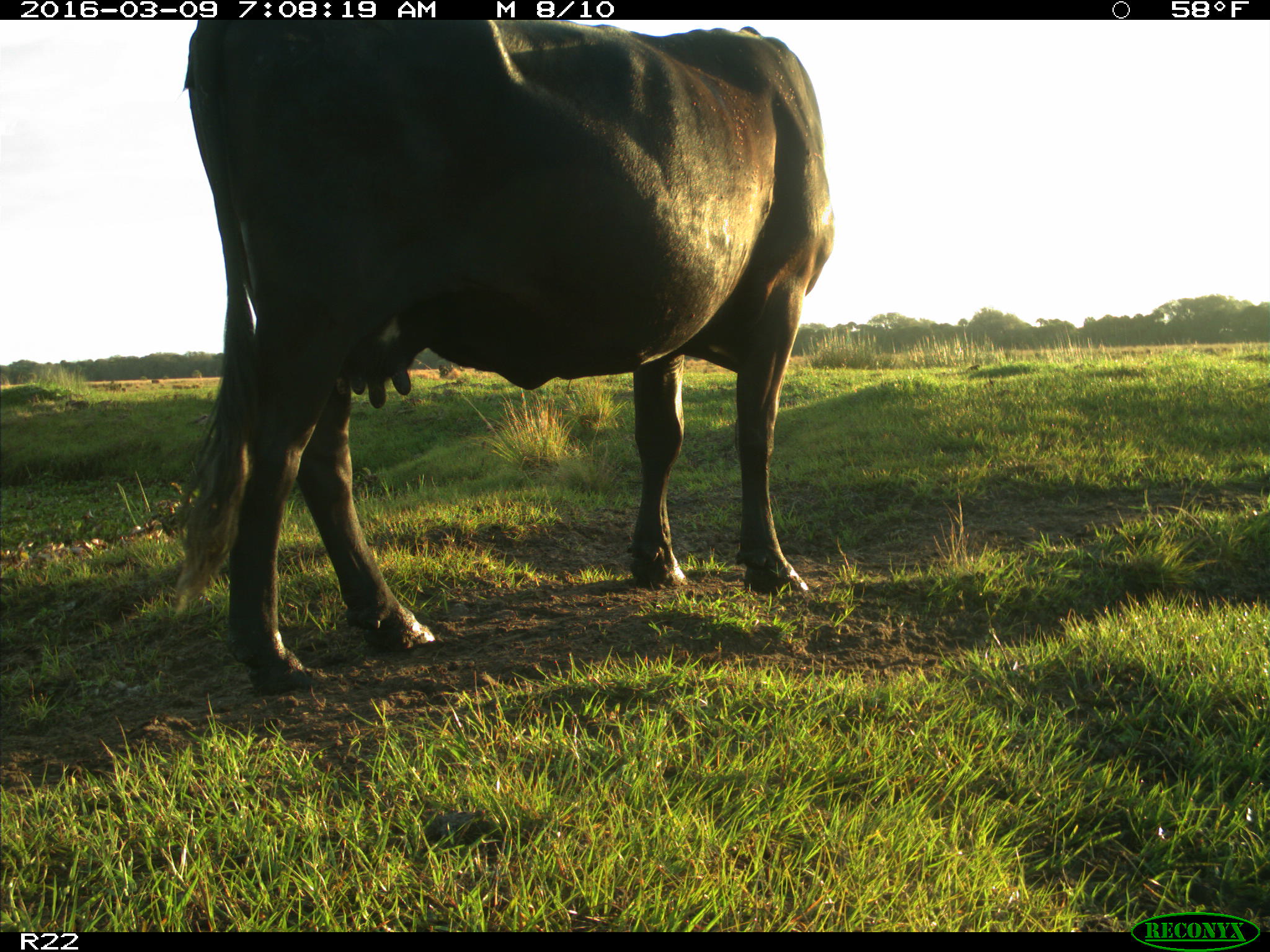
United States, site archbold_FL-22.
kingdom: Animalia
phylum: Chordata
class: Mammalia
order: Artiodactyla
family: Bovidae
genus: Bos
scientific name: Bos taurus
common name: domestic cow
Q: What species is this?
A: Bos taurus (domestic cow).